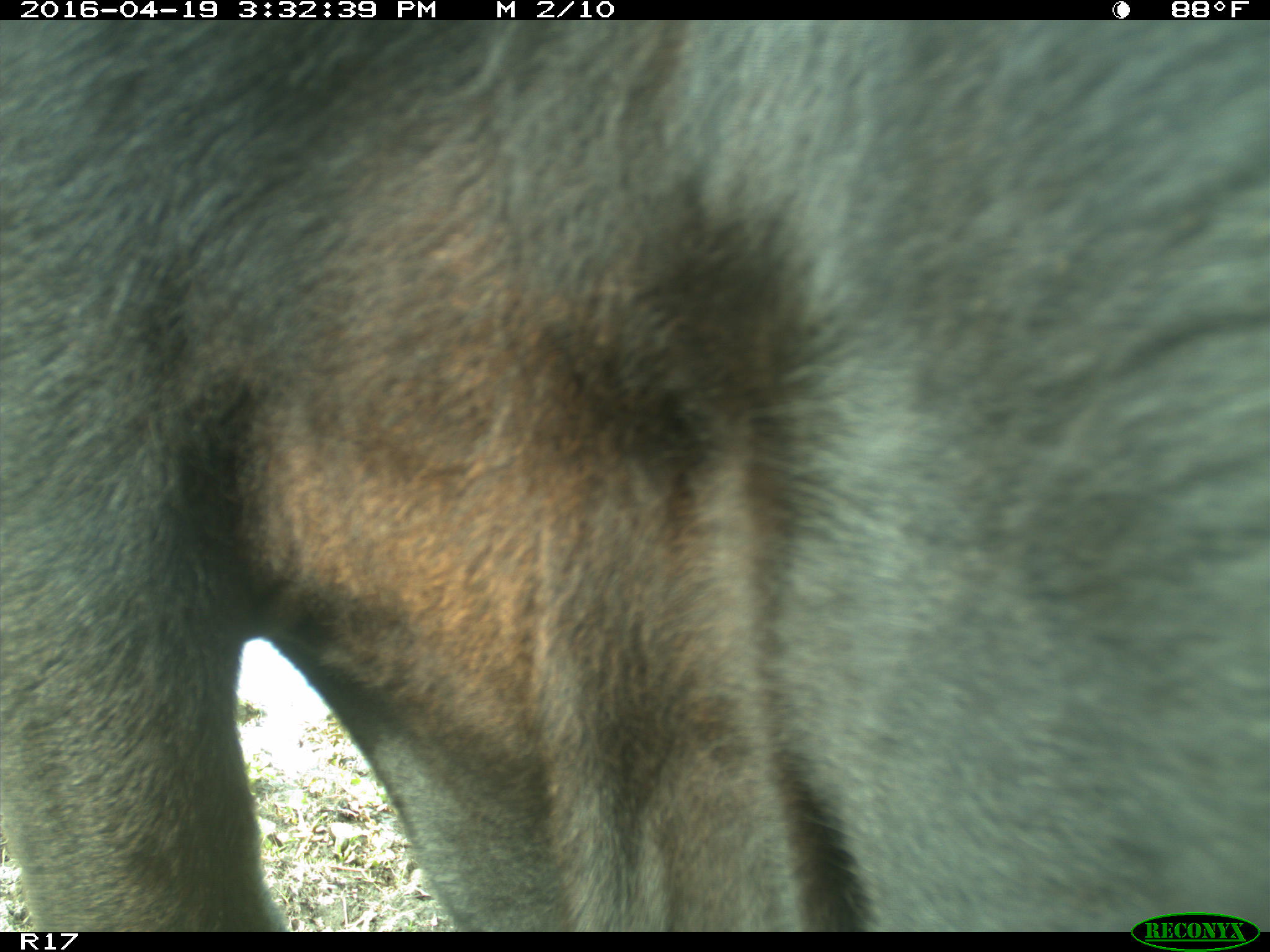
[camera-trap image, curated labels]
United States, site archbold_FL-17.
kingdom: Animalia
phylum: Chordata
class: Mammalia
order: Artiodactyla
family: Bovidae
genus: Bos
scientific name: Bos taurus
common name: domestic cow